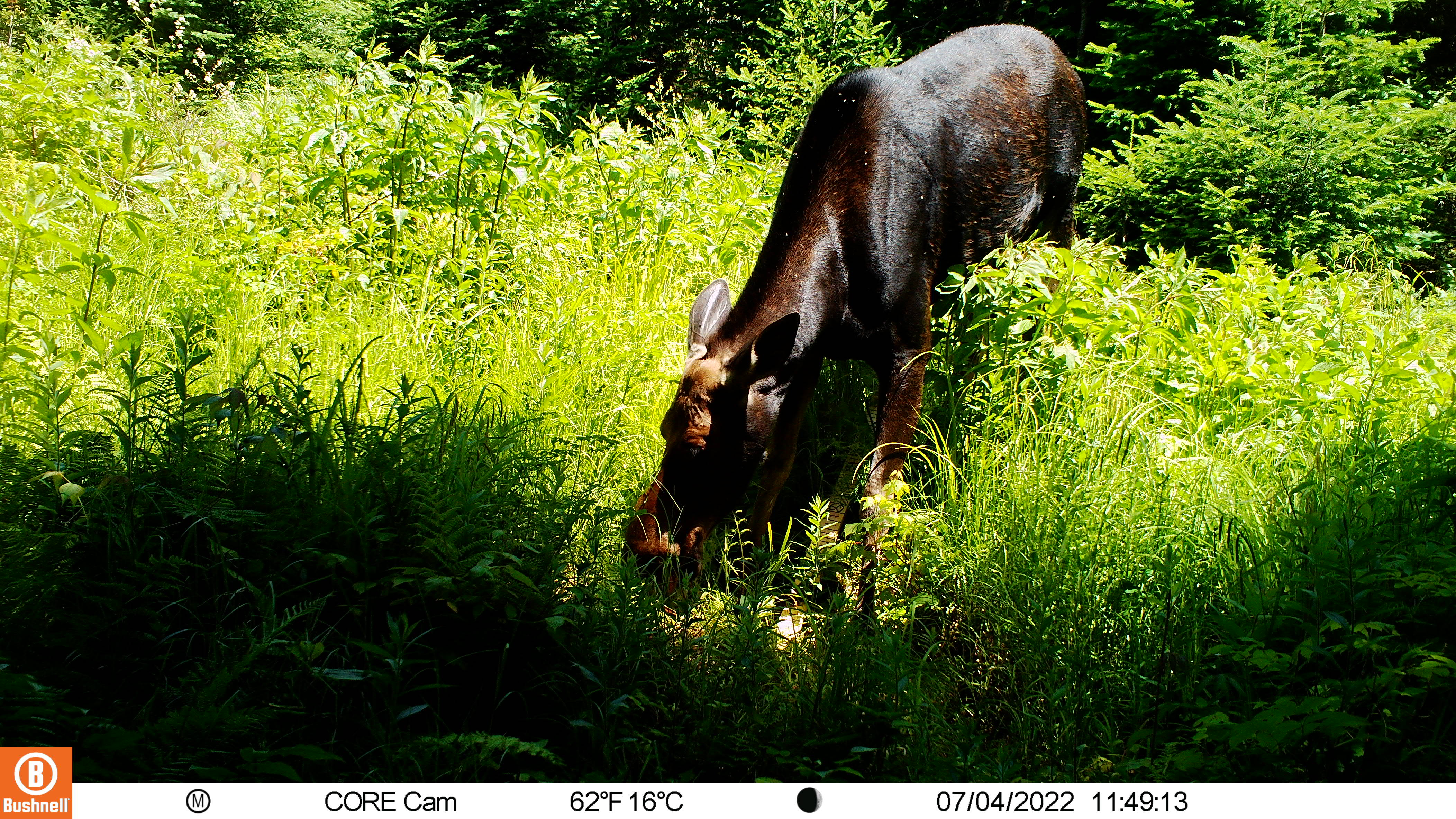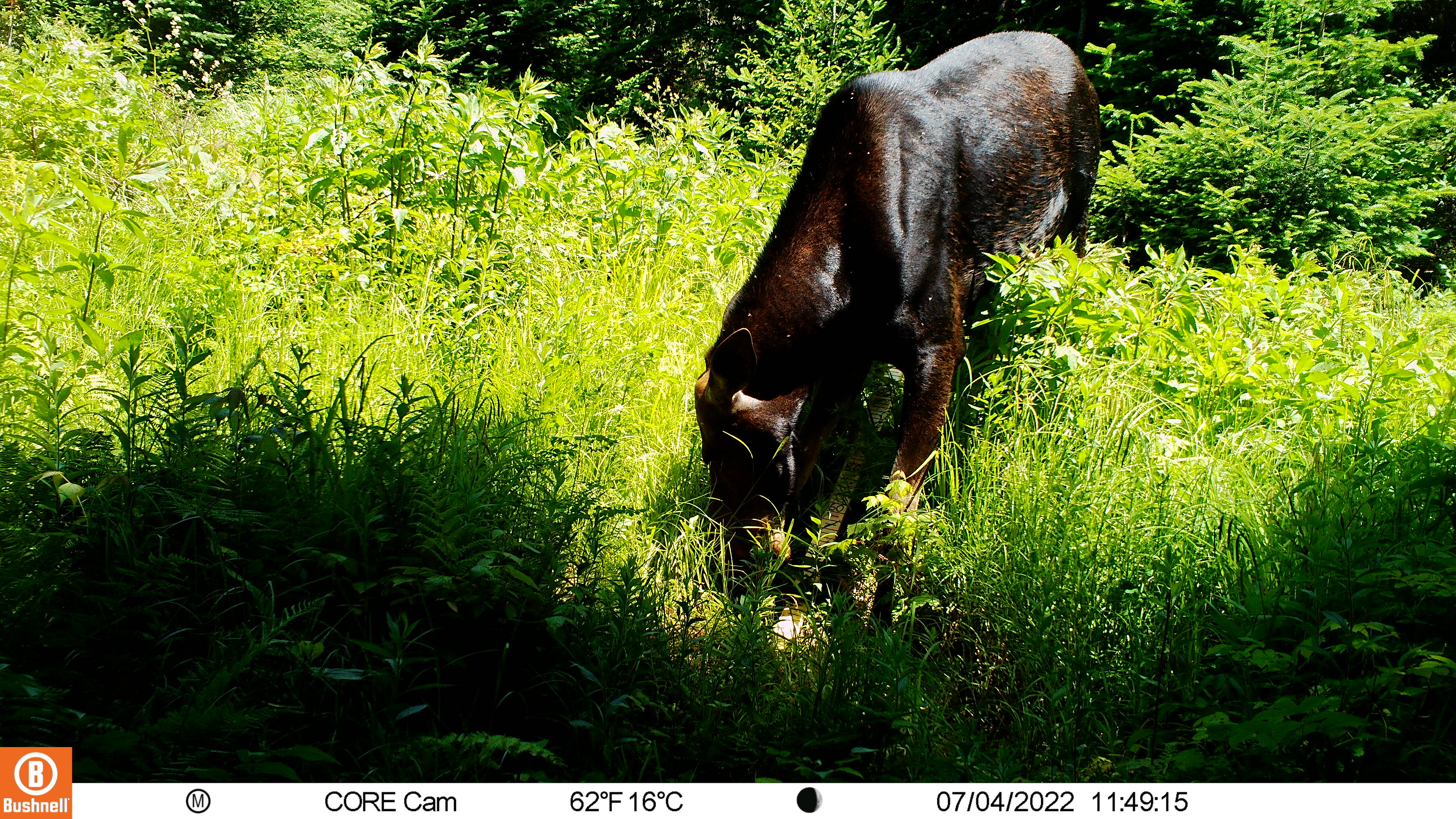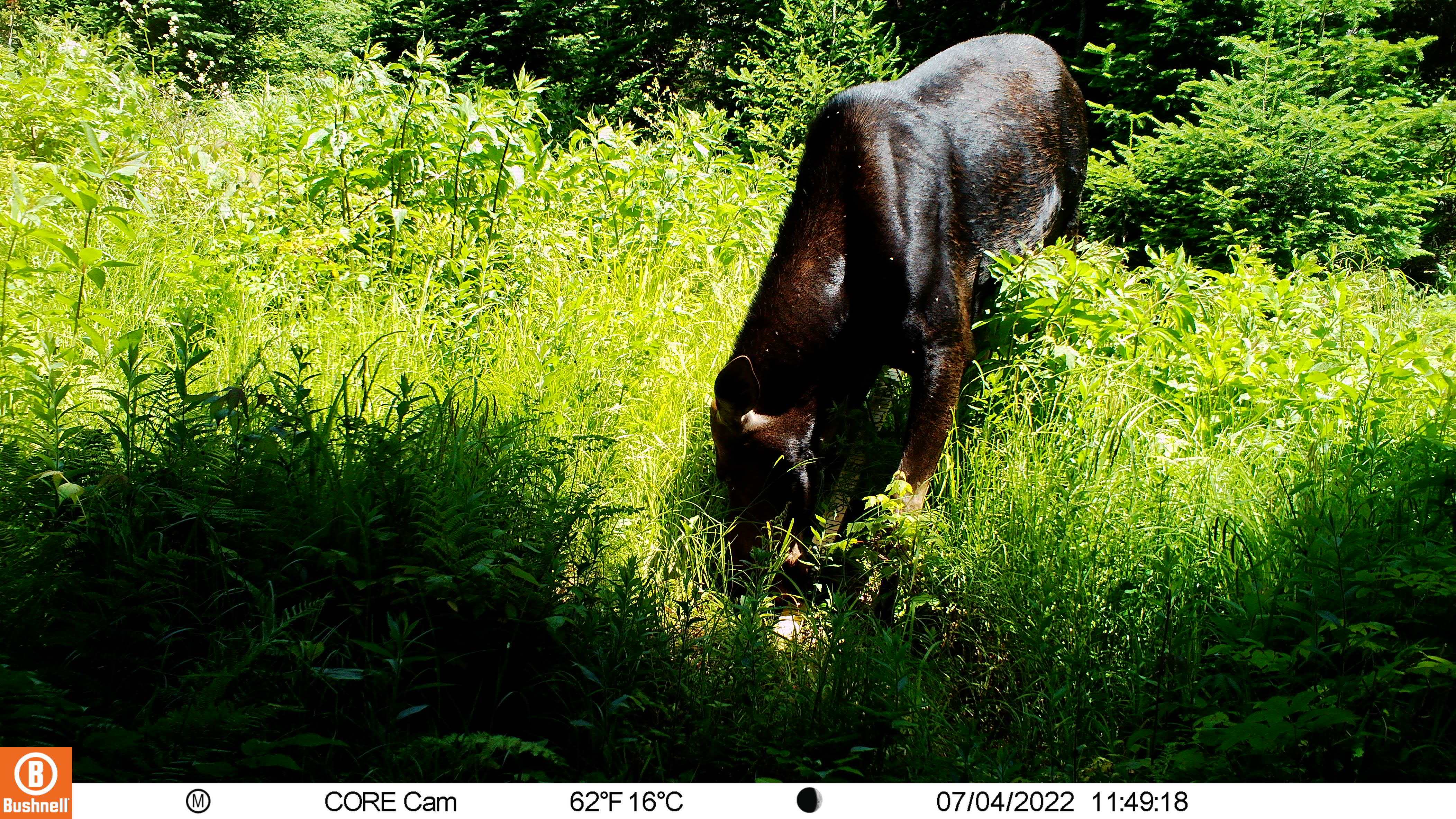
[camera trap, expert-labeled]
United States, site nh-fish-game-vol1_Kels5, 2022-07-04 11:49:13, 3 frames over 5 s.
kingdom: Animalia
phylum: Chordata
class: Mammalia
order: Artiodactyla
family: Cervidae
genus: Alces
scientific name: Alces alces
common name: moose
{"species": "moose (Alces alces)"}